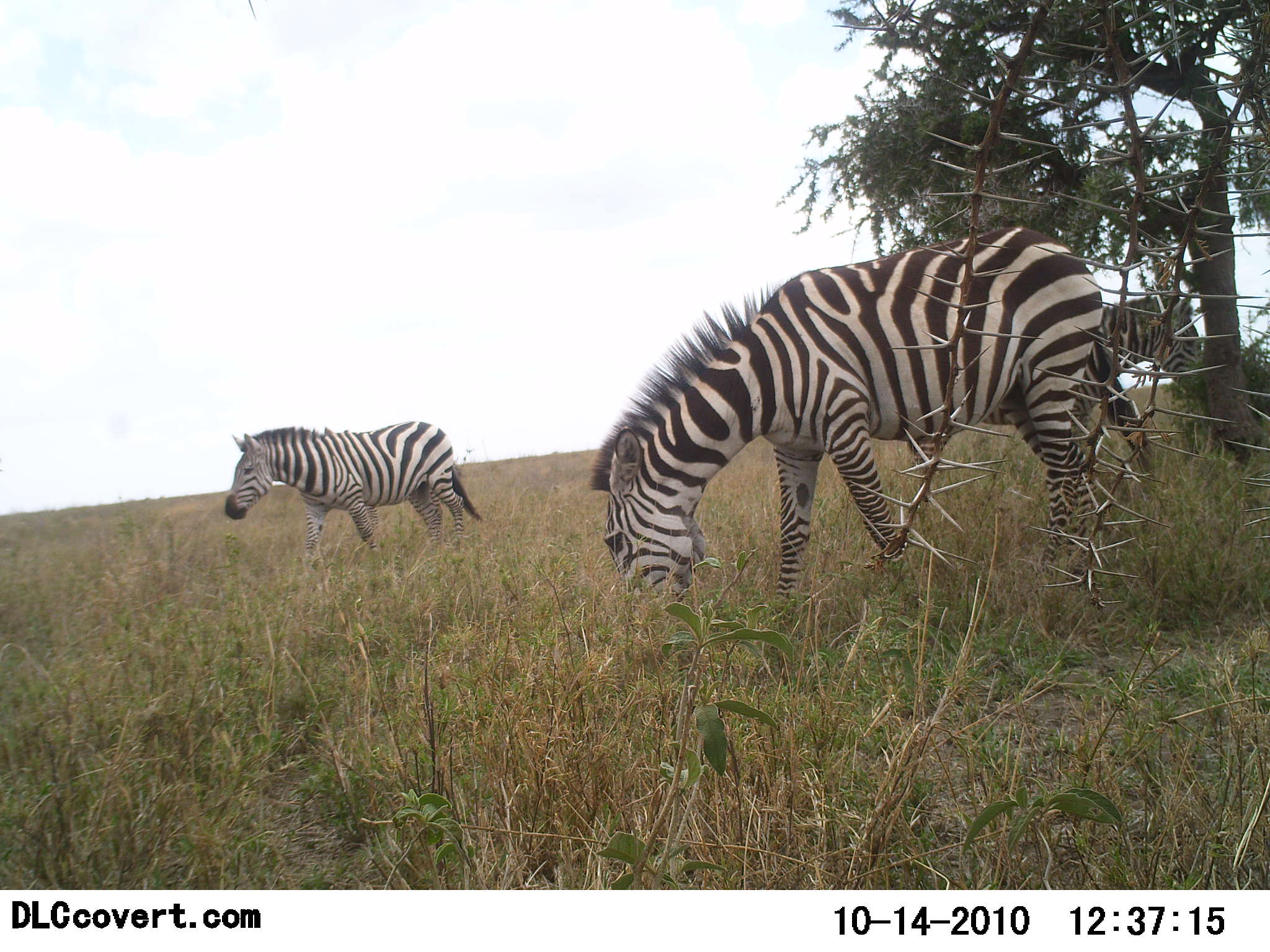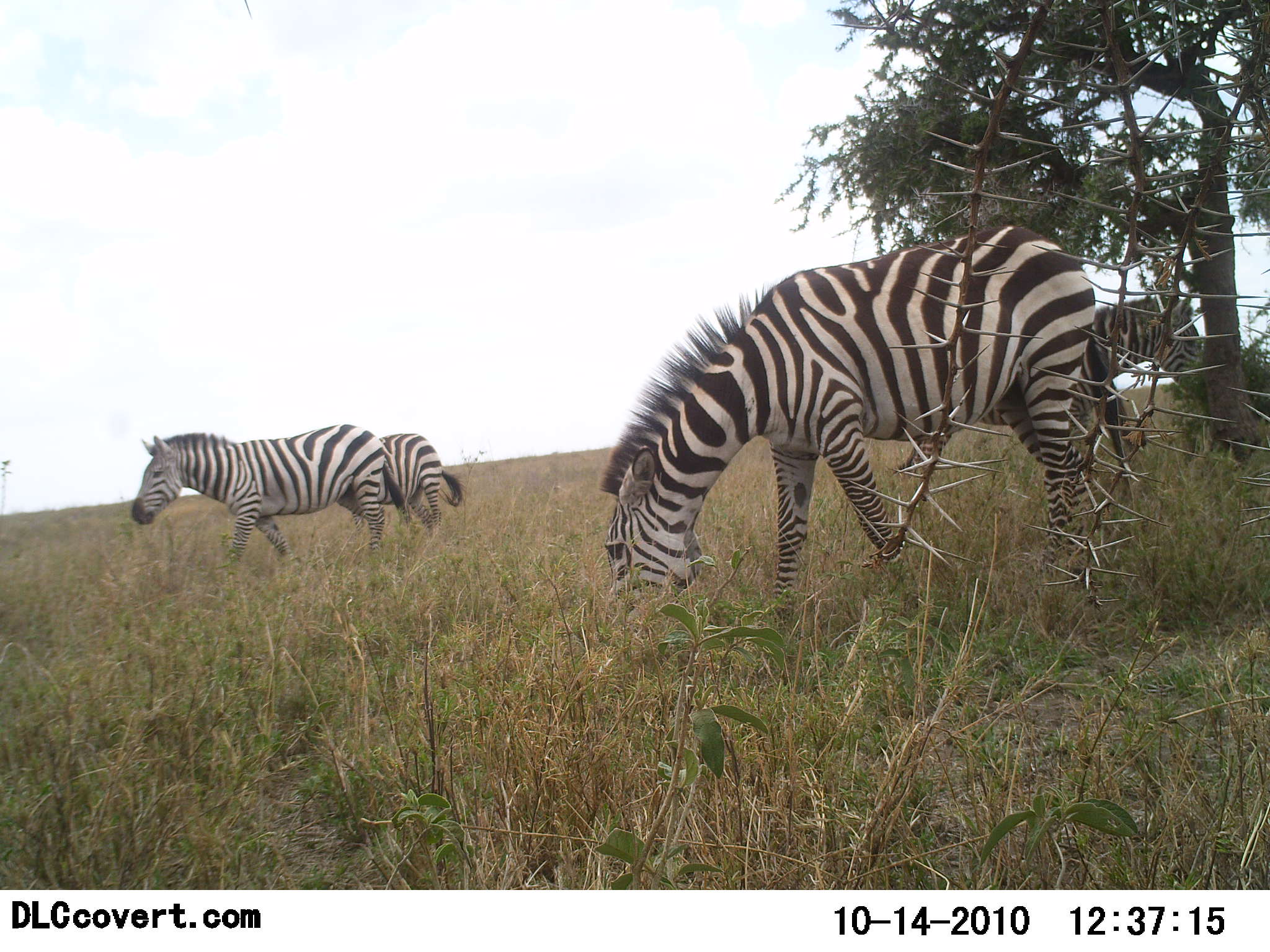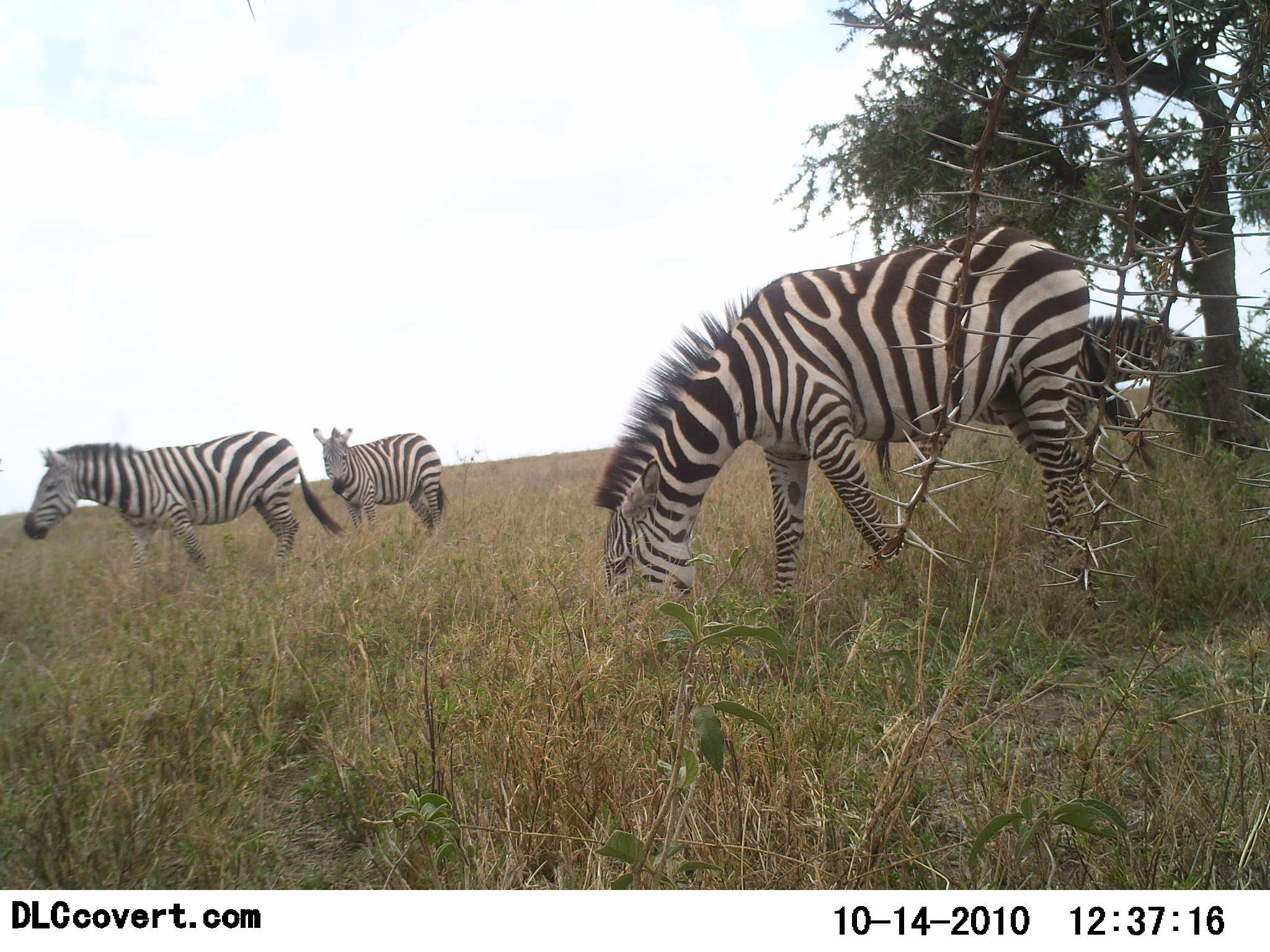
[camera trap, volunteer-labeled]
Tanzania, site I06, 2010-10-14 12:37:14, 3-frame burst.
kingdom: Animalia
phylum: Chordata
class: Mammalia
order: Perissodactyla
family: Equidae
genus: Equus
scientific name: Equus quagga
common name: plains zebra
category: zebra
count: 4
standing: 44%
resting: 0%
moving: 62%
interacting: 0%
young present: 0%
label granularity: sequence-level